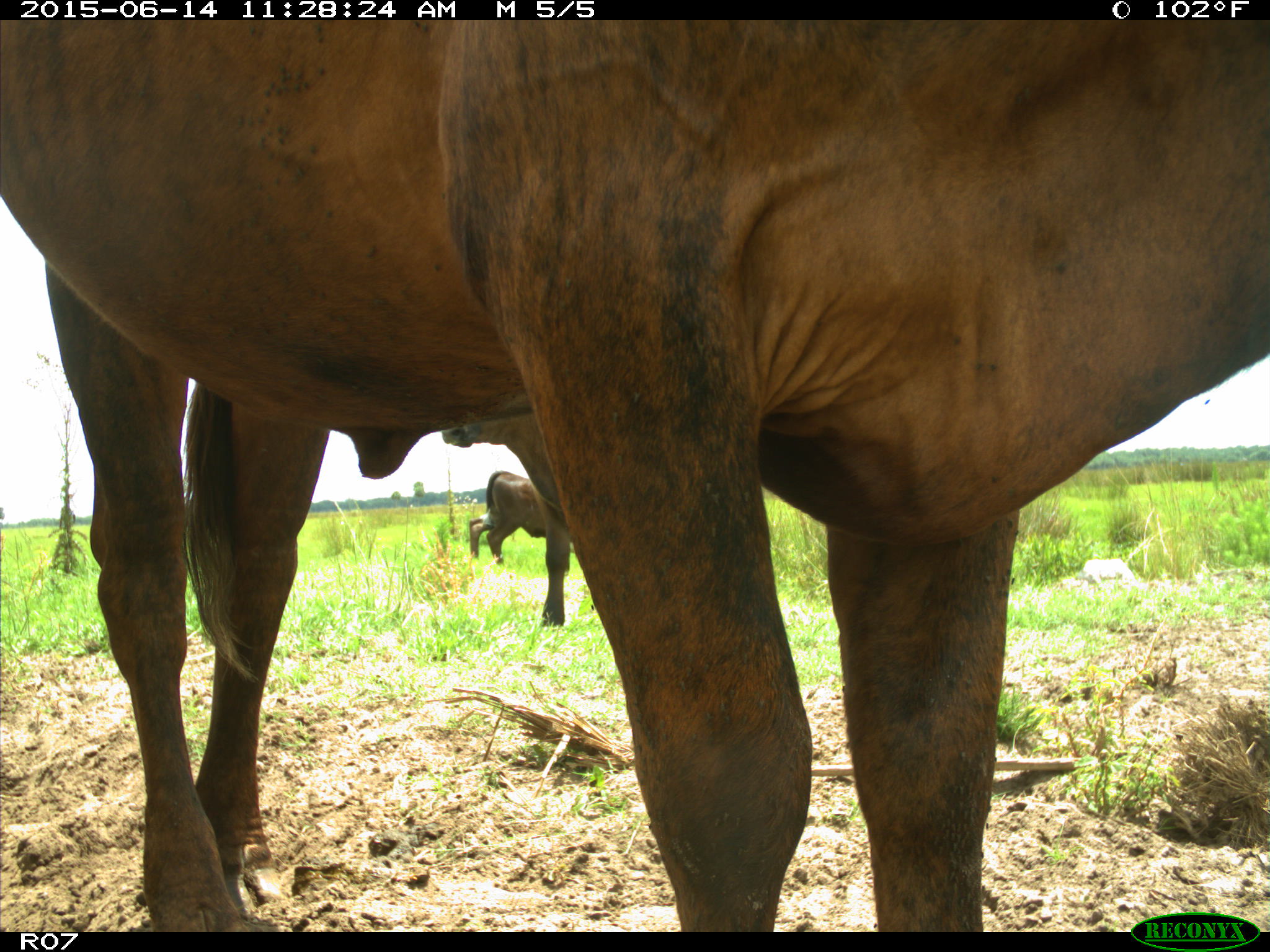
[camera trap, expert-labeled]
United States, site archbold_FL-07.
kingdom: Animalia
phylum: Chordata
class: Mammalia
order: Artiodactyla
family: Bovidae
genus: Bos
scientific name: Bos taurus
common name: domestic cow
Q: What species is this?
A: Bos taurus (domestic cow).